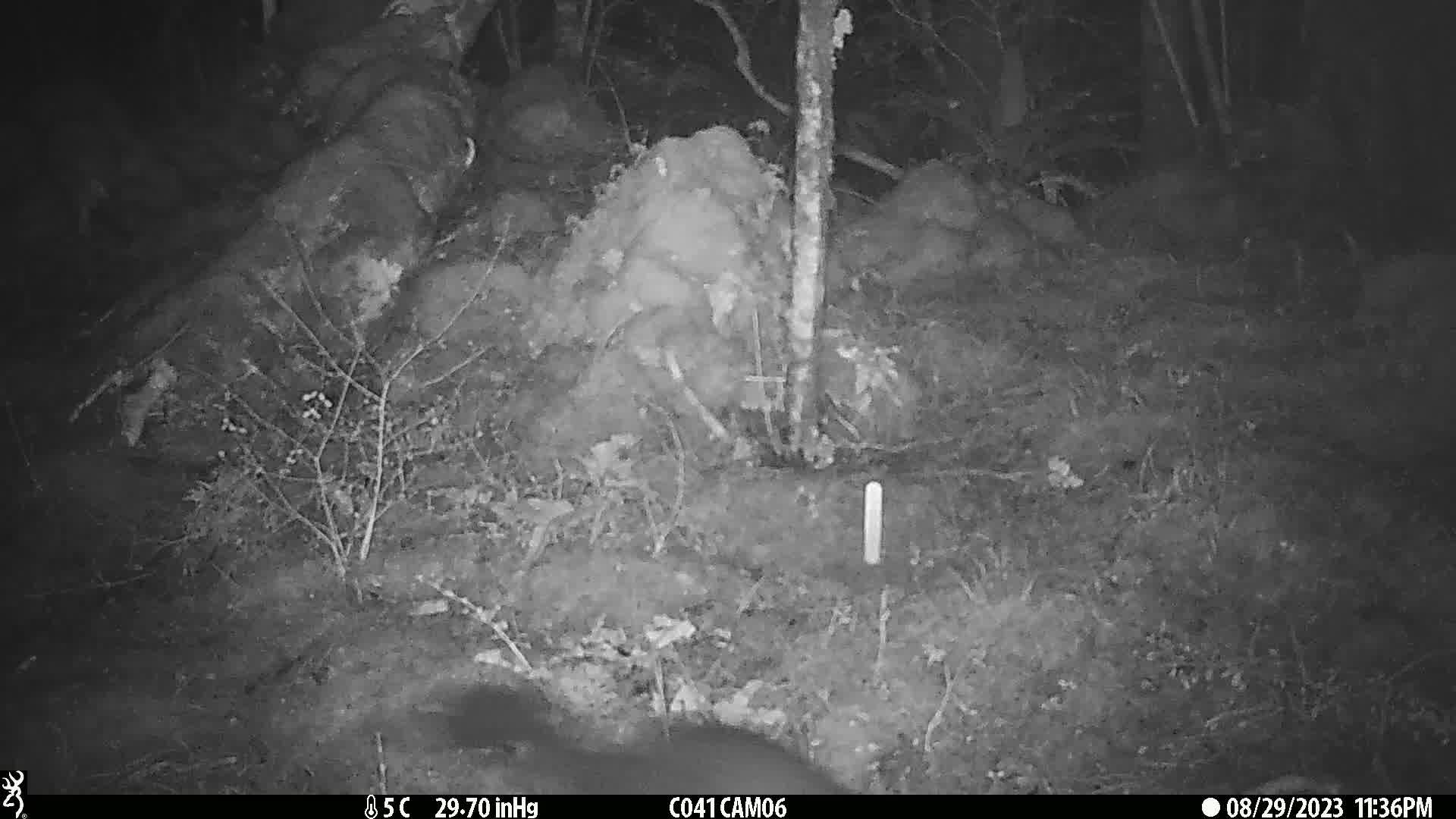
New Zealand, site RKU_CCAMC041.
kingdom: Animalia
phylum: Chordata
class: Mammalia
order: Diprotodontia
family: Phalangeridae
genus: Trichosurus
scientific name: Trichosurus vulpecula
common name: common brushtail possum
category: possum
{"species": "possum (common brushtail possum) (Trichosurus vulpecula)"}